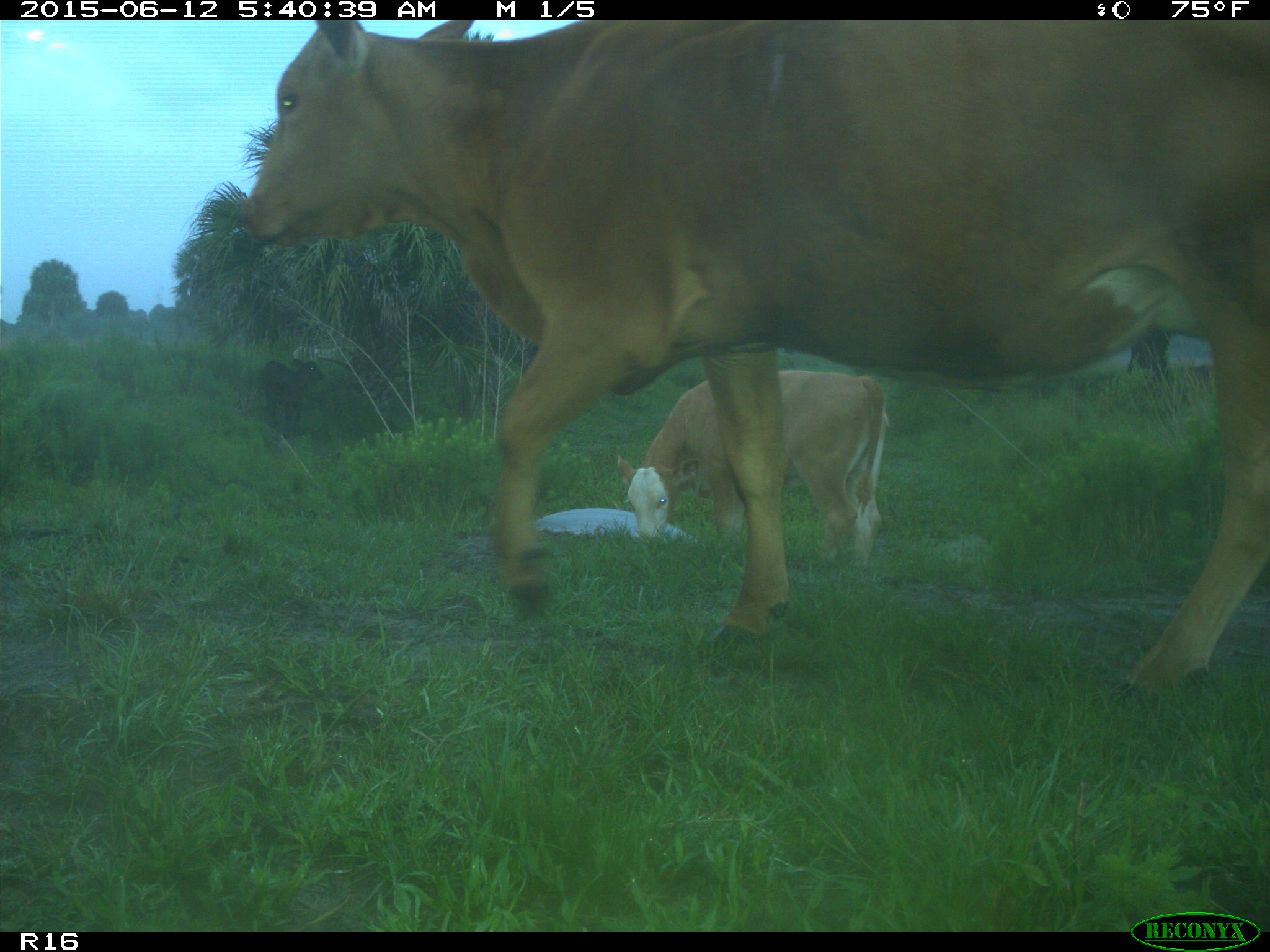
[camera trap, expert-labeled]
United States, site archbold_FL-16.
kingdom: Animalia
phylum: Chordata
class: Mammalia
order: Artiodactyla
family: Bovidae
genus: Bos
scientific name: Bos taurus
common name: domestic cow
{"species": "Bos taurus (domestic cow)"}